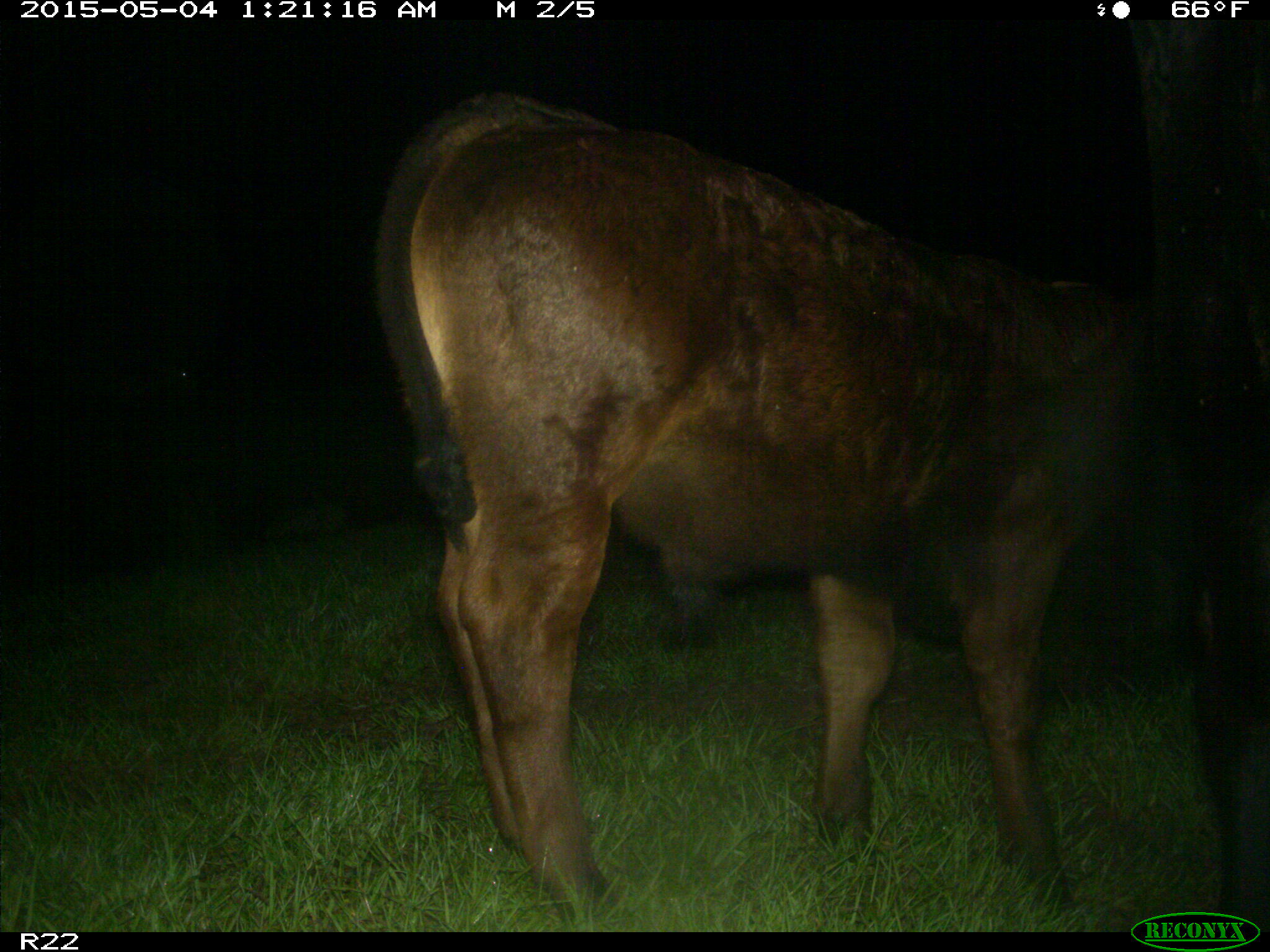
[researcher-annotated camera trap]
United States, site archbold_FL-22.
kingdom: Animalia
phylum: Chordata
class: Mammalia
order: Artiodactyla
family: Bovidae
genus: Bos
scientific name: Bos taurus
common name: domestic cow